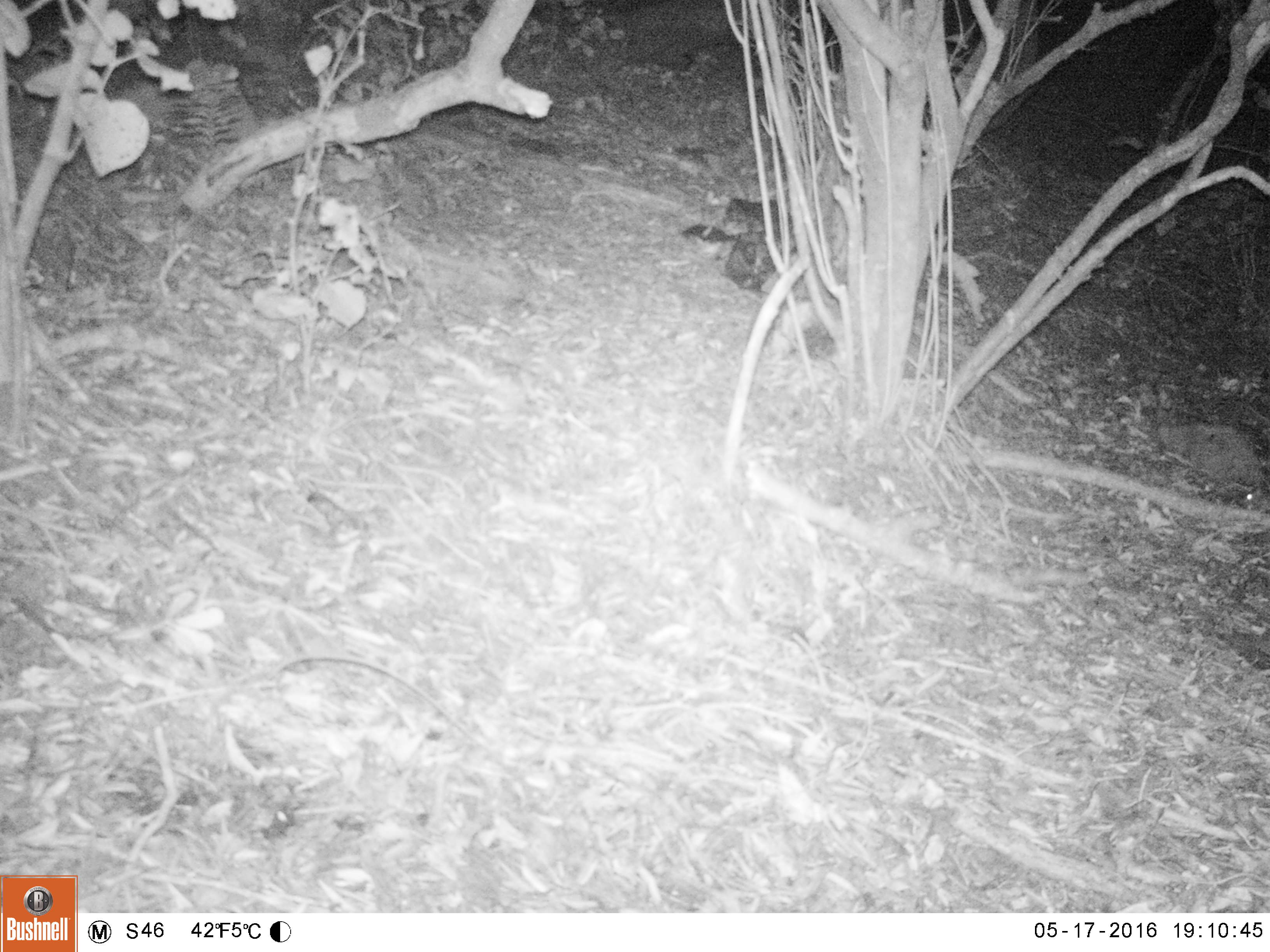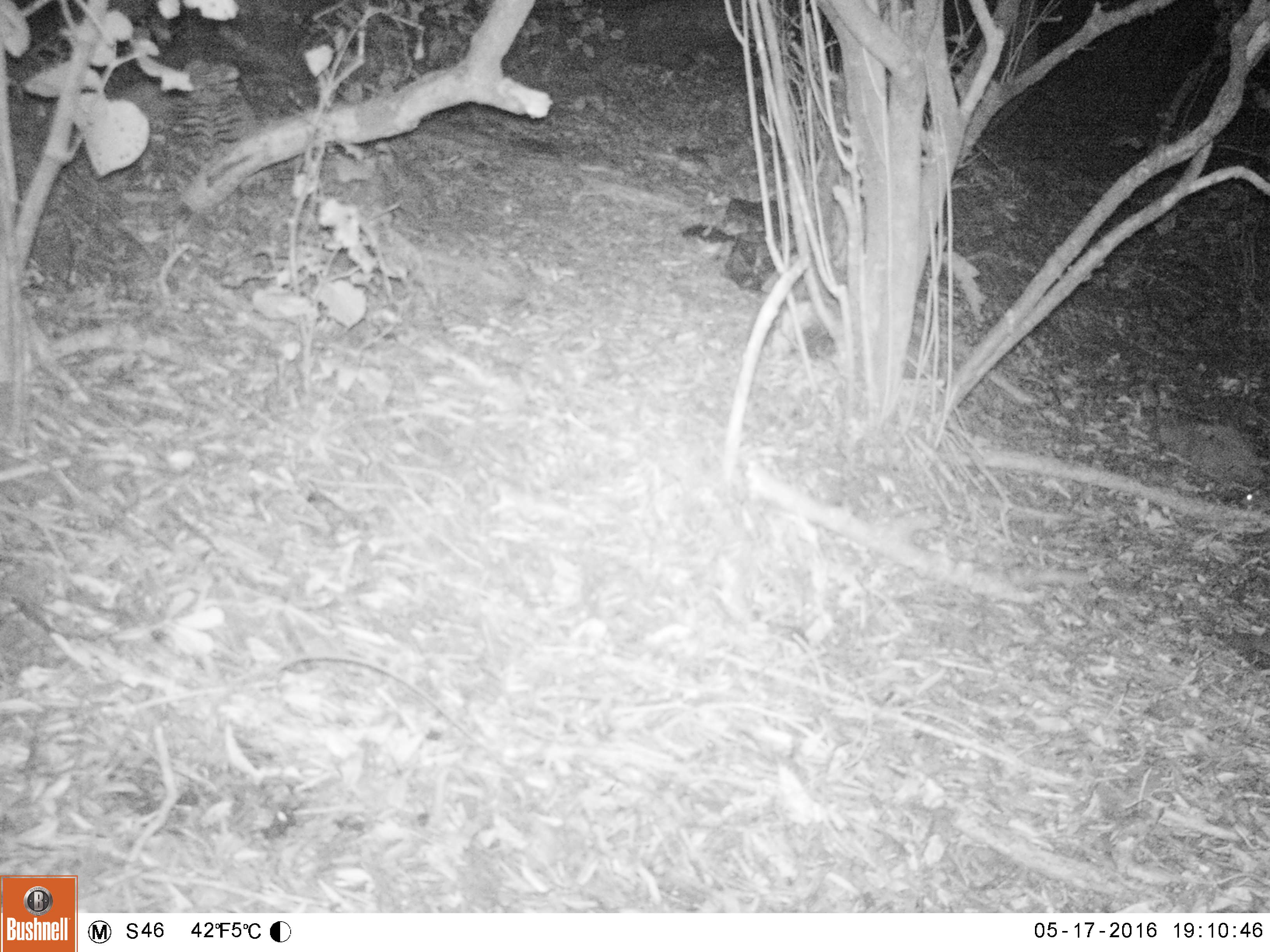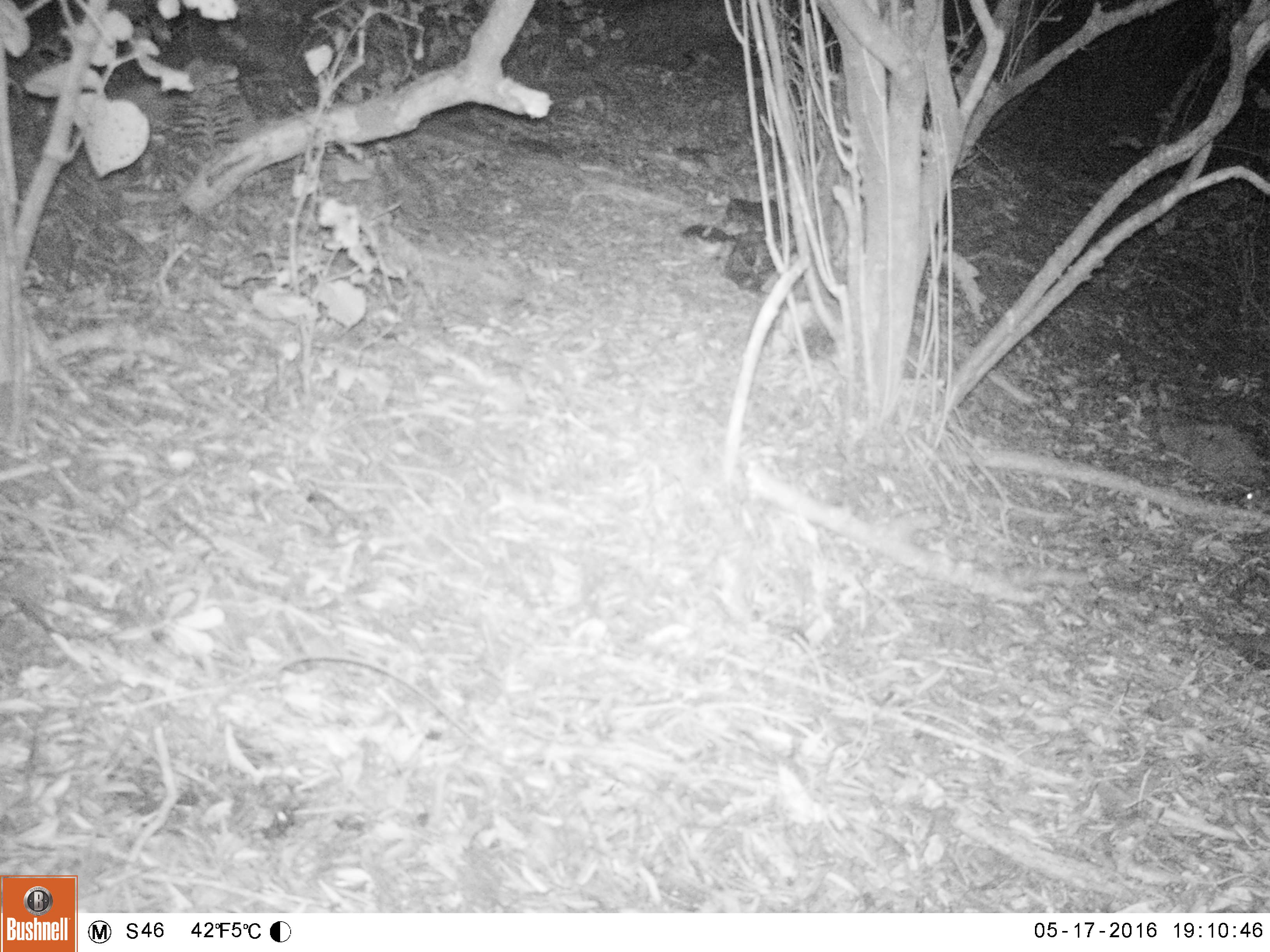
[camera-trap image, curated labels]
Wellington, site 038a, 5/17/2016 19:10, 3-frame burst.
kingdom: Animalia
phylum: Chordata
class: Mammalia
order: Rodentia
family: Muridae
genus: Rattus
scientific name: Rattus rattus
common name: ship rat